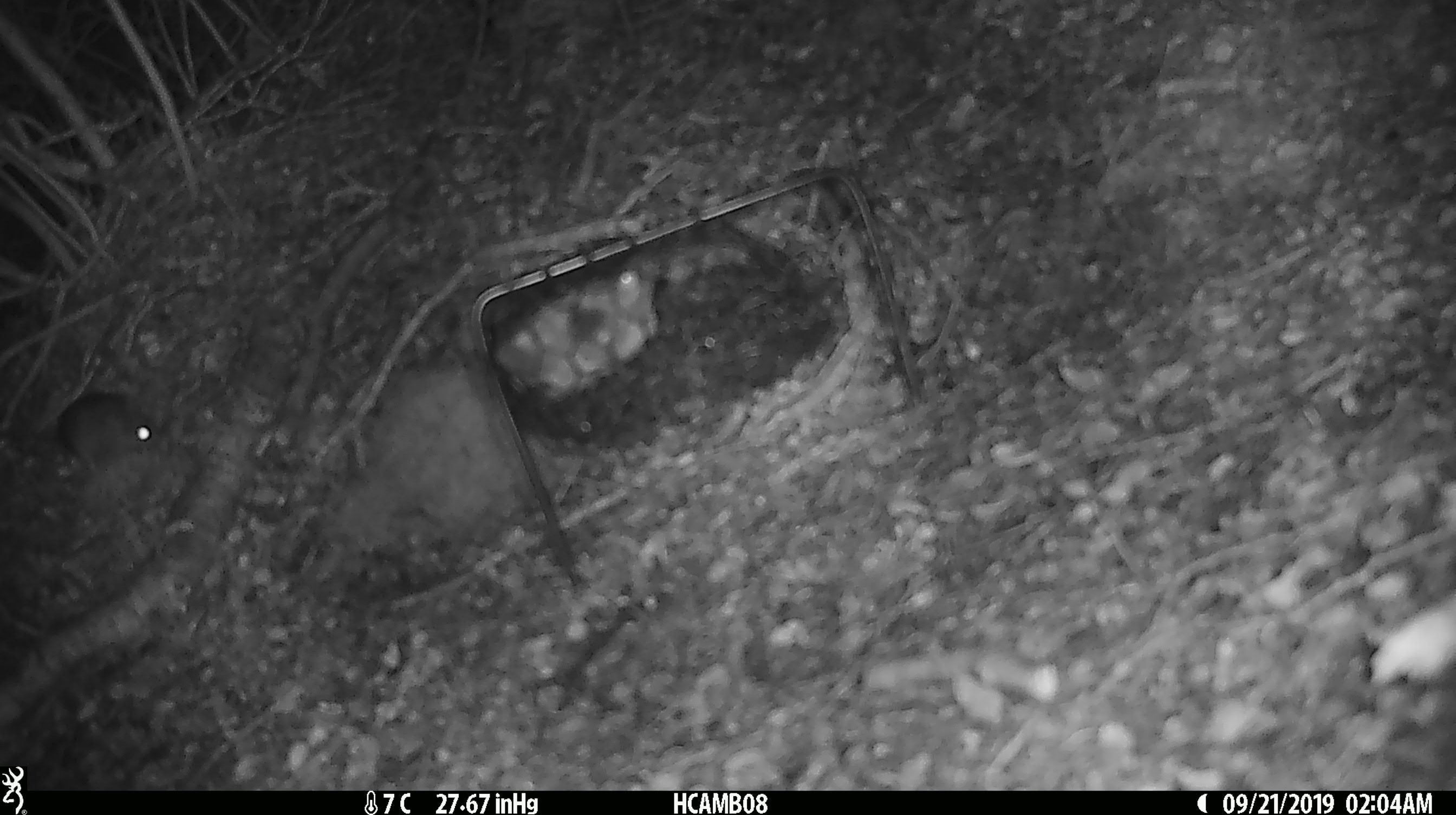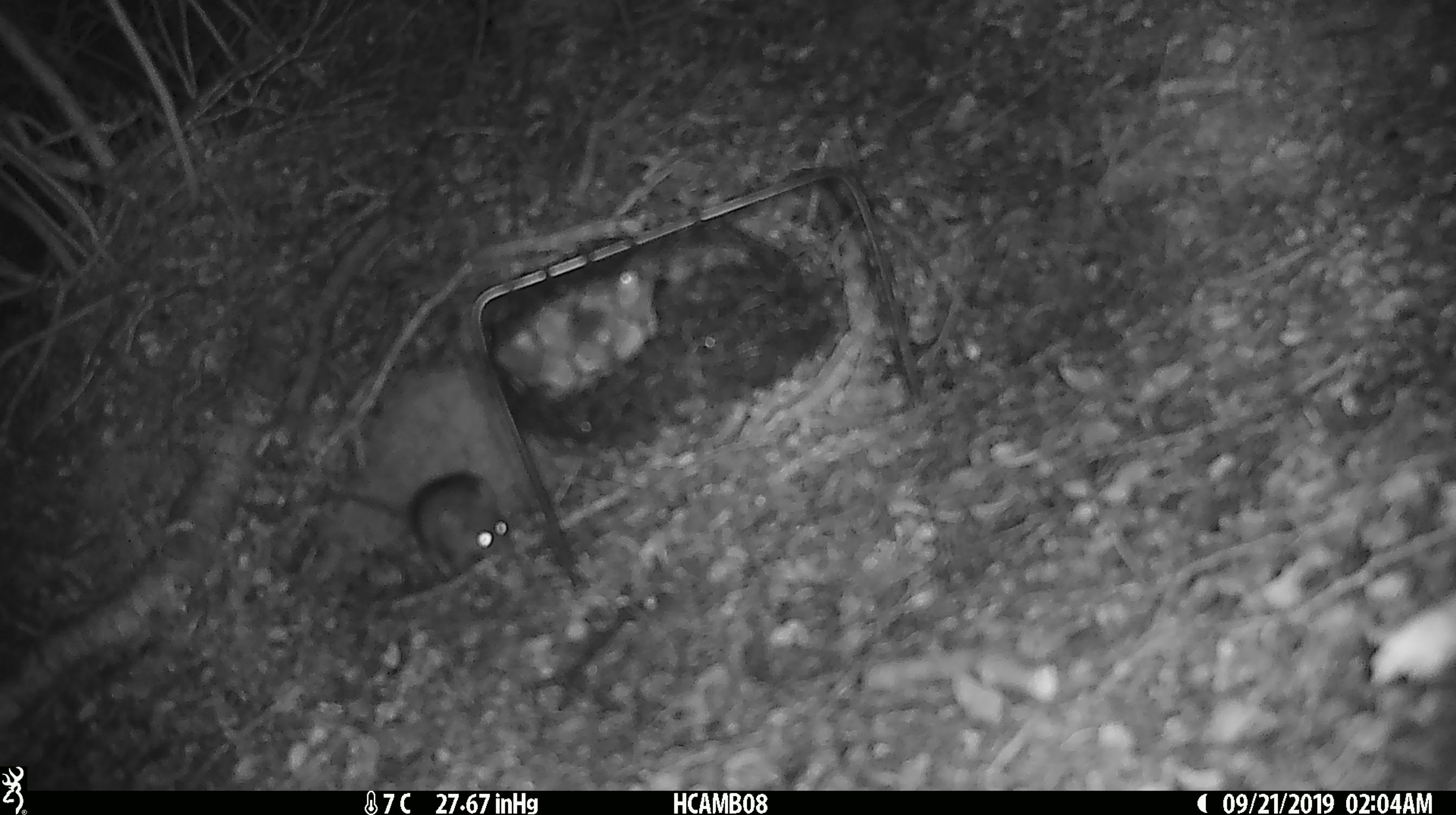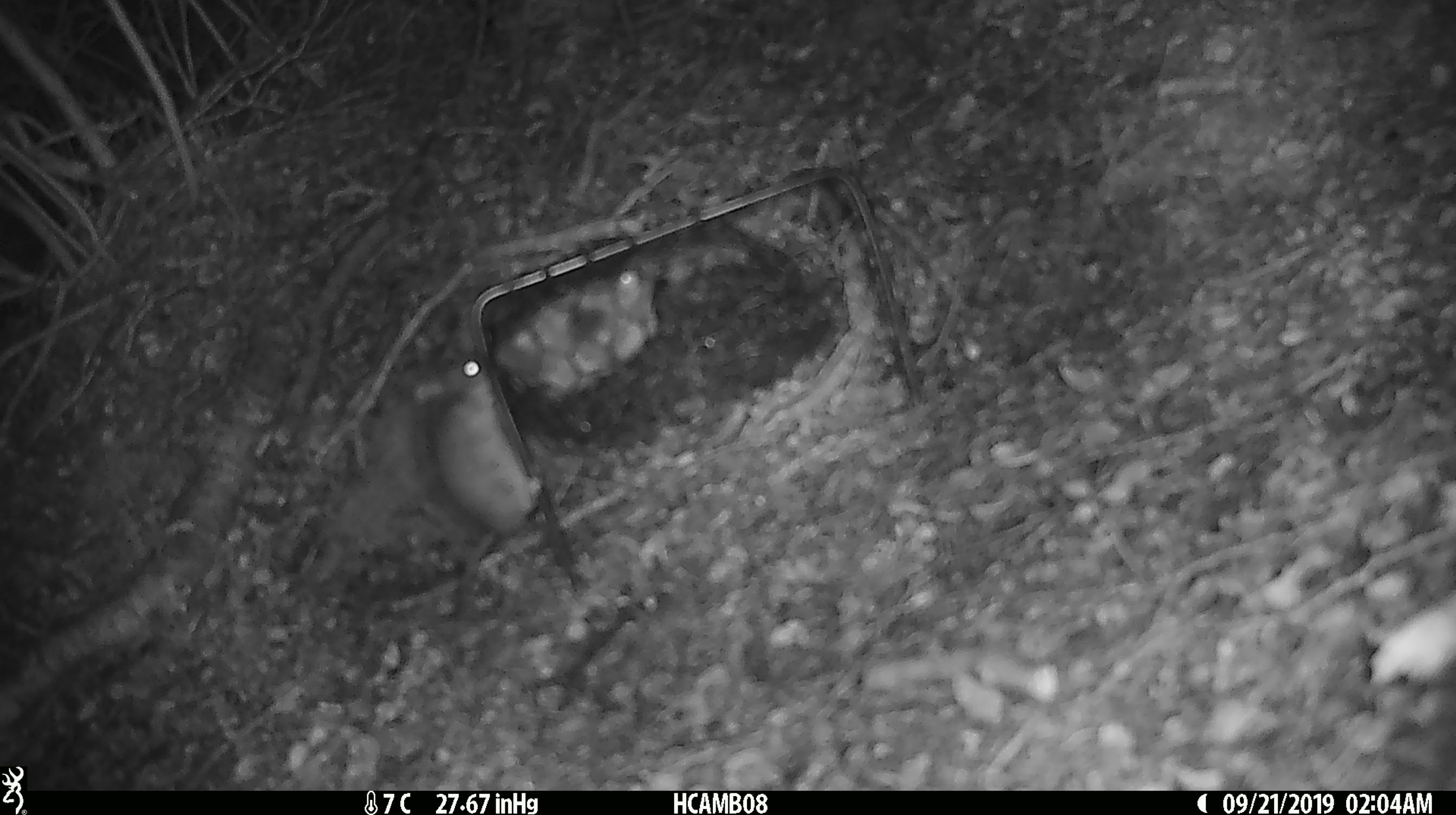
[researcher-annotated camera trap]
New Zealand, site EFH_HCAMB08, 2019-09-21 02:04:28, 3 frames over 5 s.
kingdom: Animalia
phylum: Chordata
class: Mammalia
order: Rodentia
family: Muridae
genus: Mus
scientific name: Mus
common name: mouse